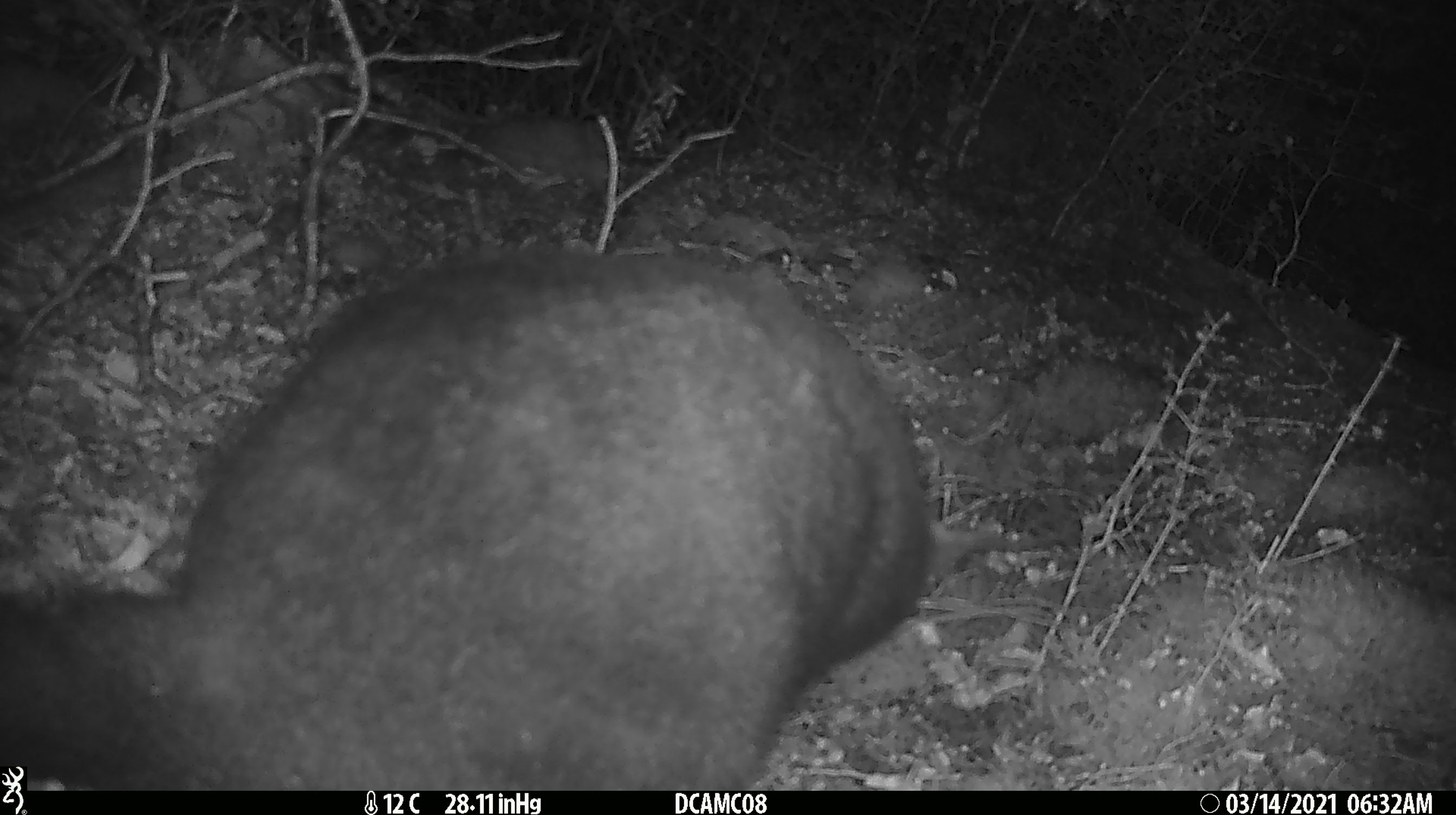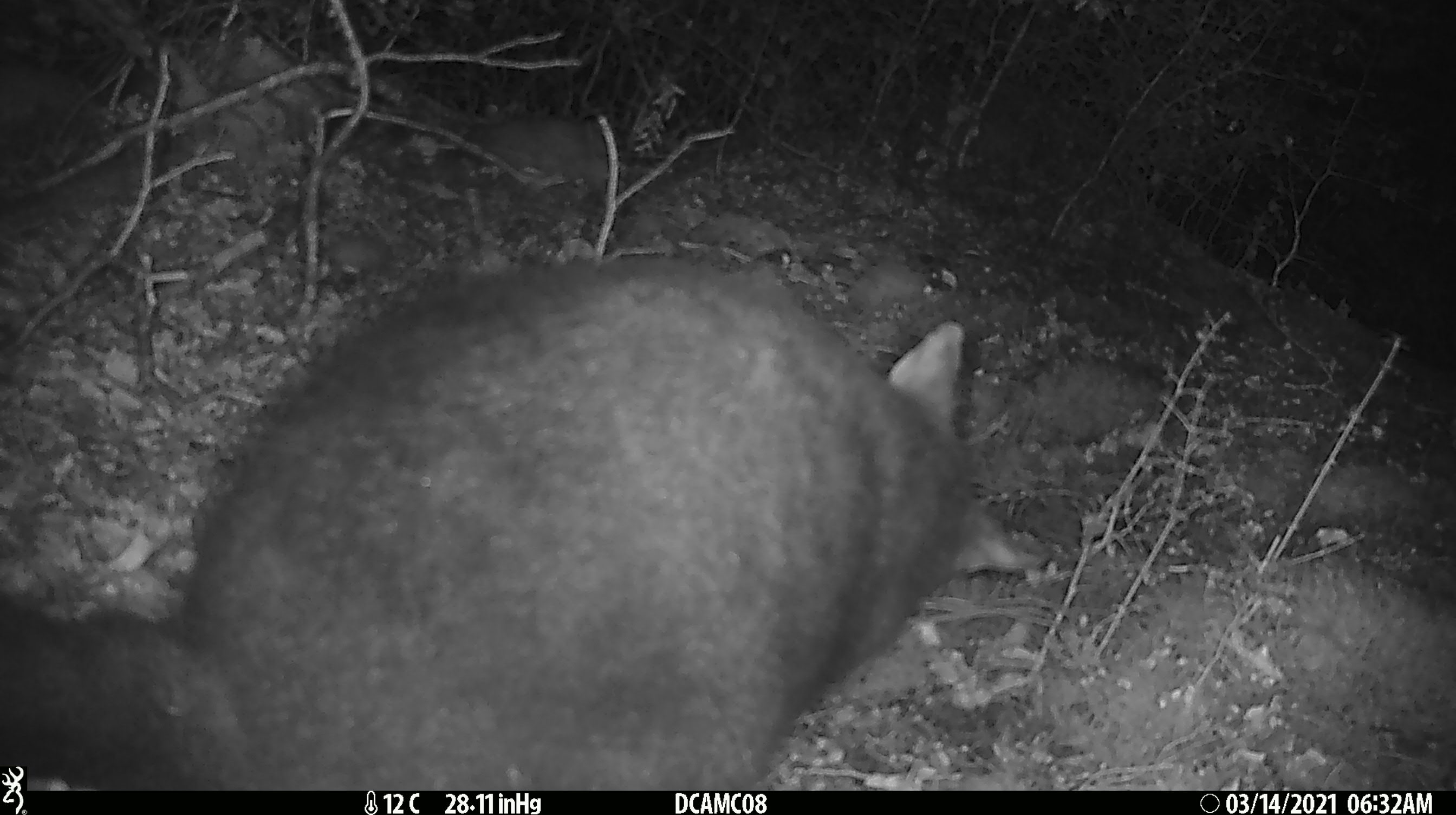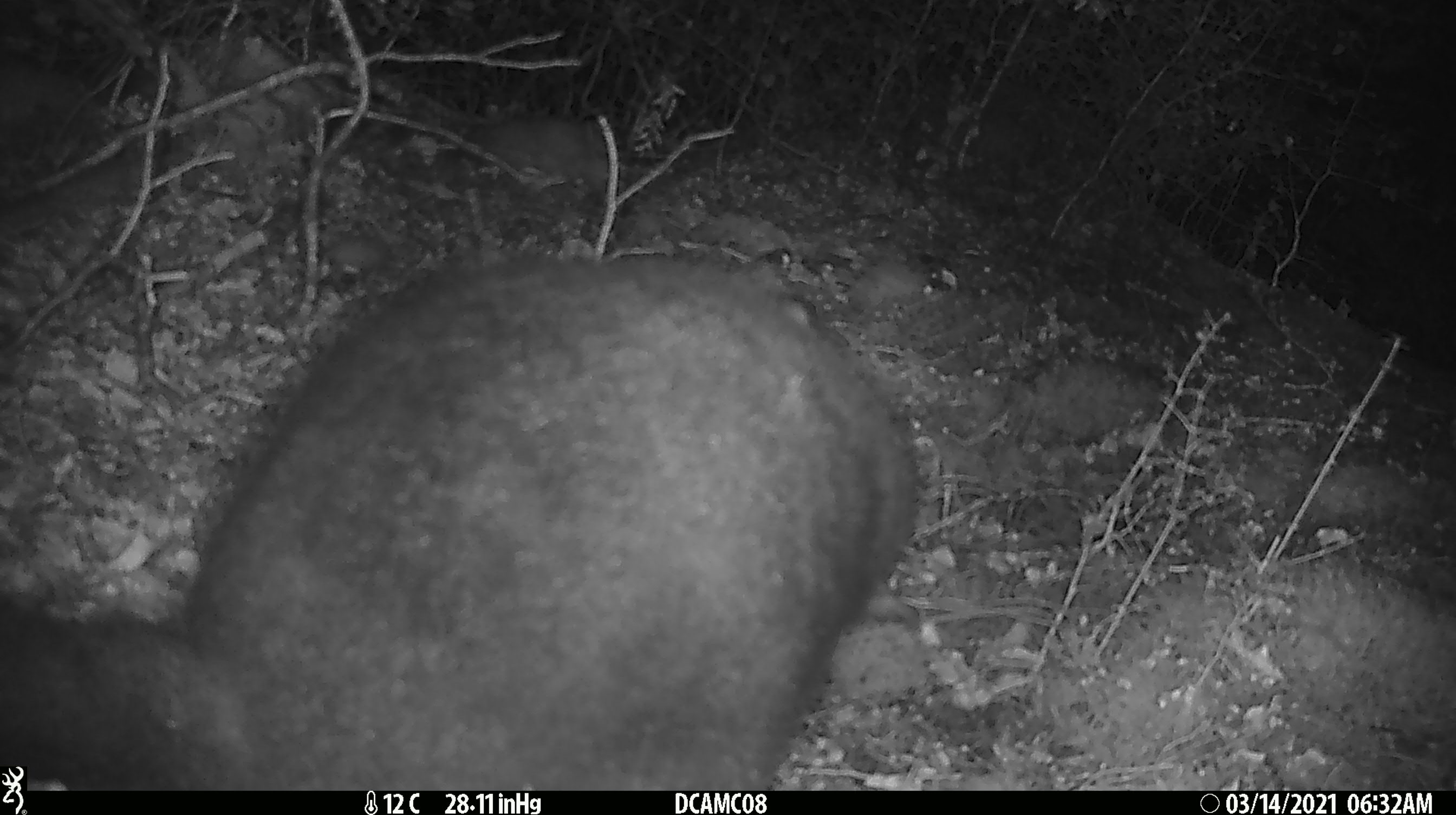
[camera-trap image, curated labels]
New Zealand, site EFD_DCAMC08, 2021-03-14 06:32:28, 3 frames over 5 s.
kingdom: Animalia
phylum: Chordata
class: Mammalia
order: Diprotodontia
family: Phalangeridae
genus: Trichosurus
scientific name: Trichosurus vulpecula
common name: common brushtail possum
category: possum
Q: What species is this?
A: Possum (common brushtail possum) (Trichosurus vulpecula).